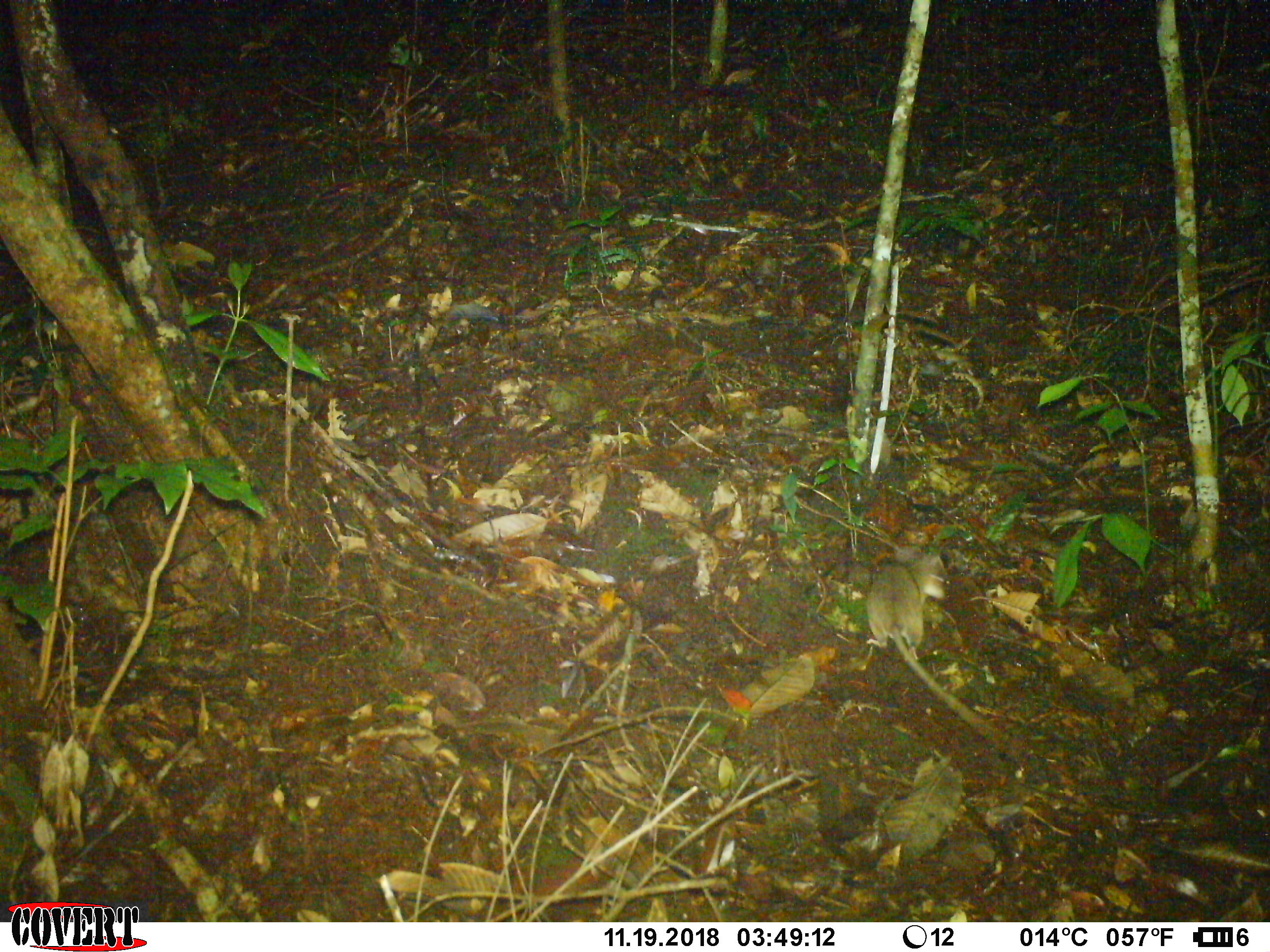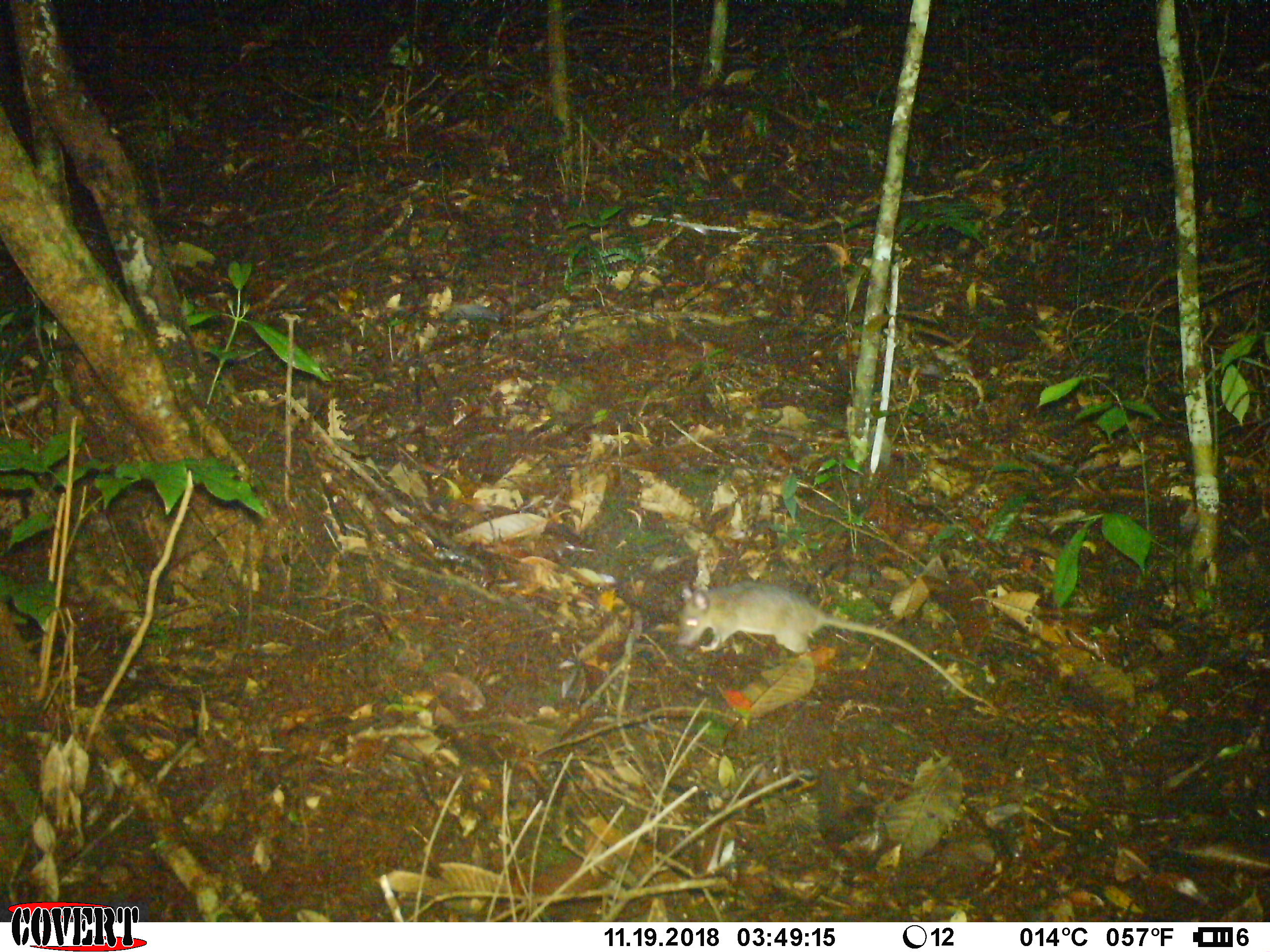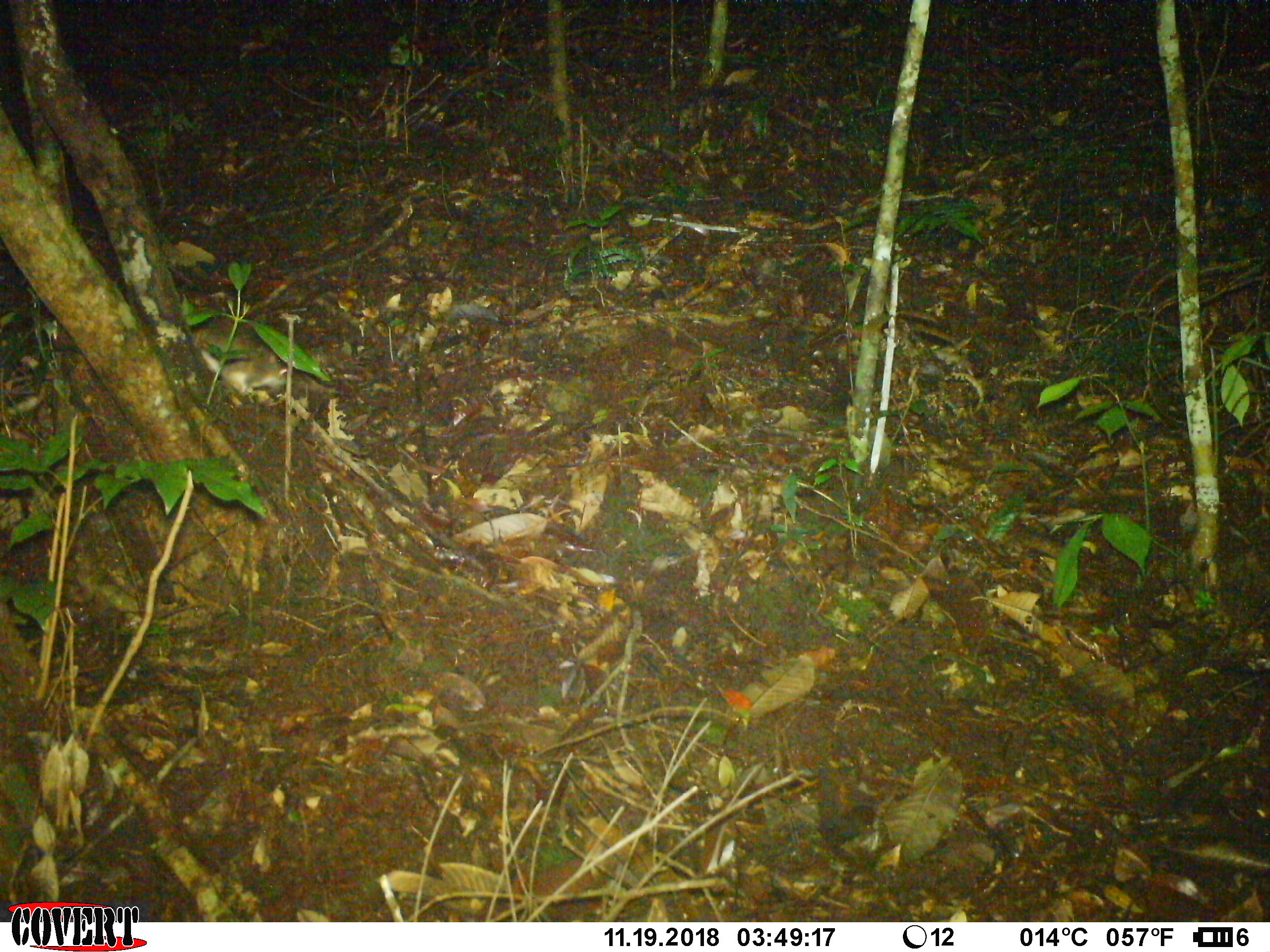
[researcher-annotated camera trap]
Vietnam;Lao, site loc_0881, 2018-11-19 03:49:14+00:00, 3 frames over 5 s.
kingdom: Animalia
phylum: Chordata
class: Mammalia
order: Rodentia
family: Muridae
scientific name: Muridae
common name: old-world mice and rats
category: unidentified murid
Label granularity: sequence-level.